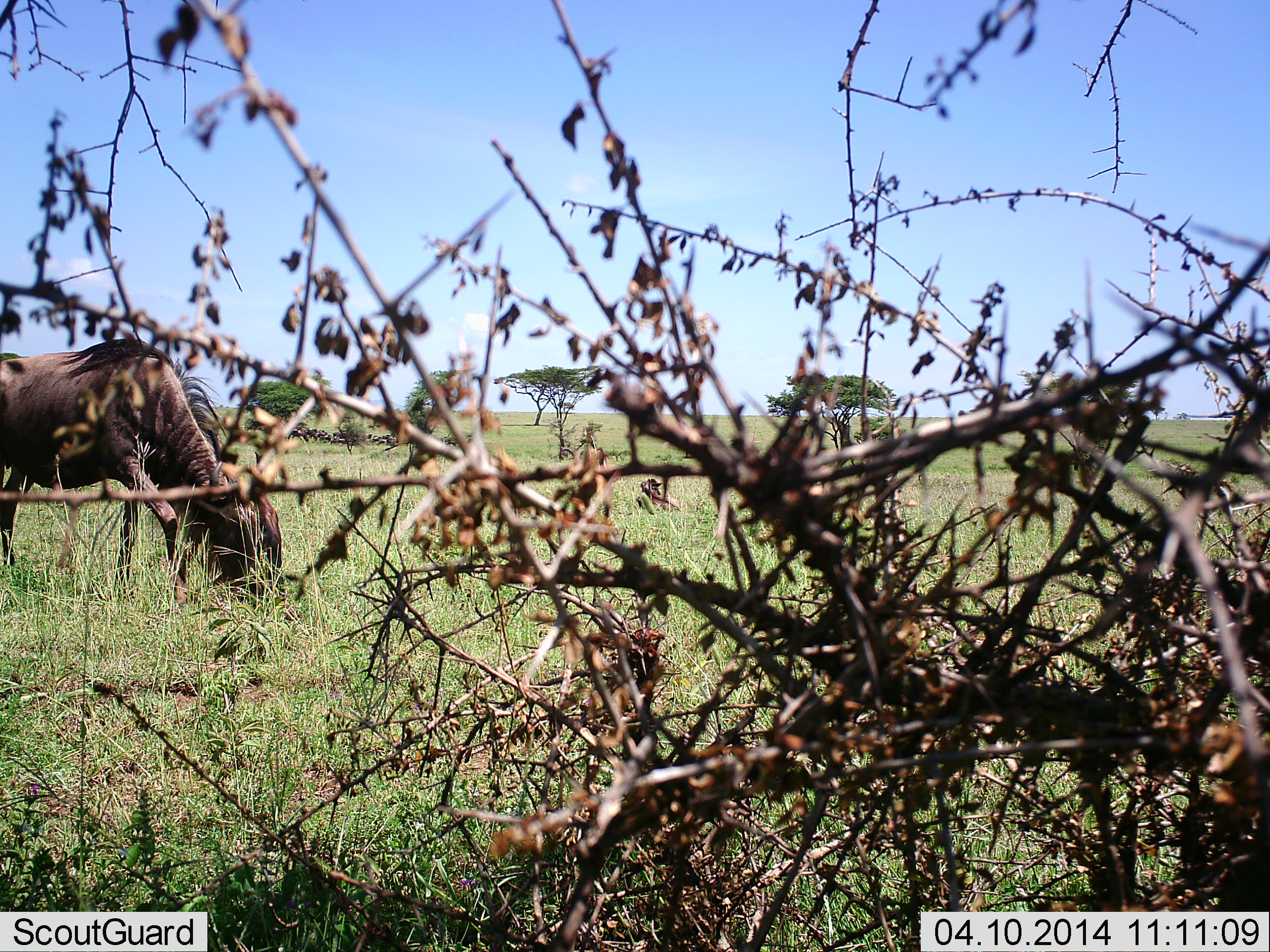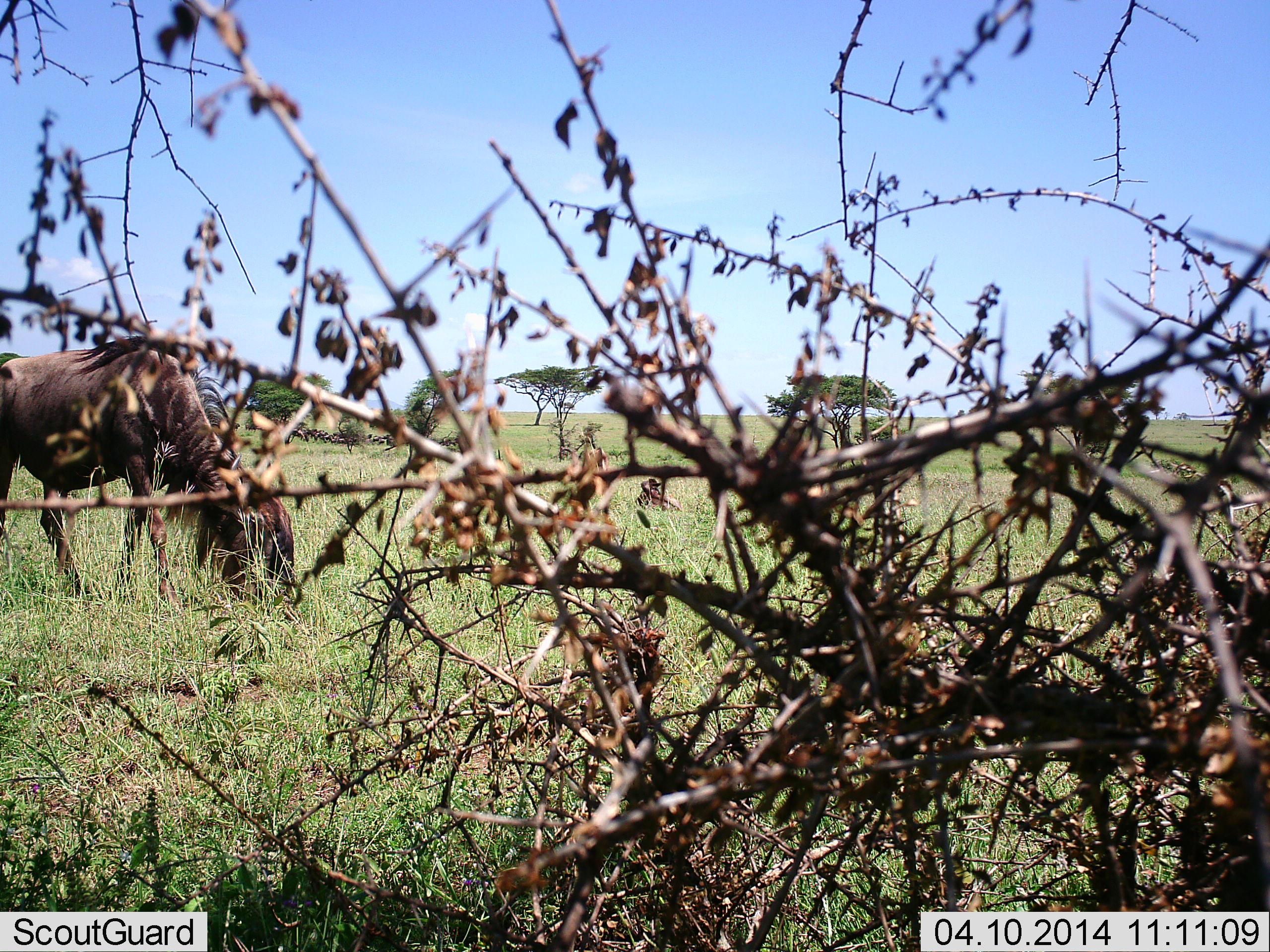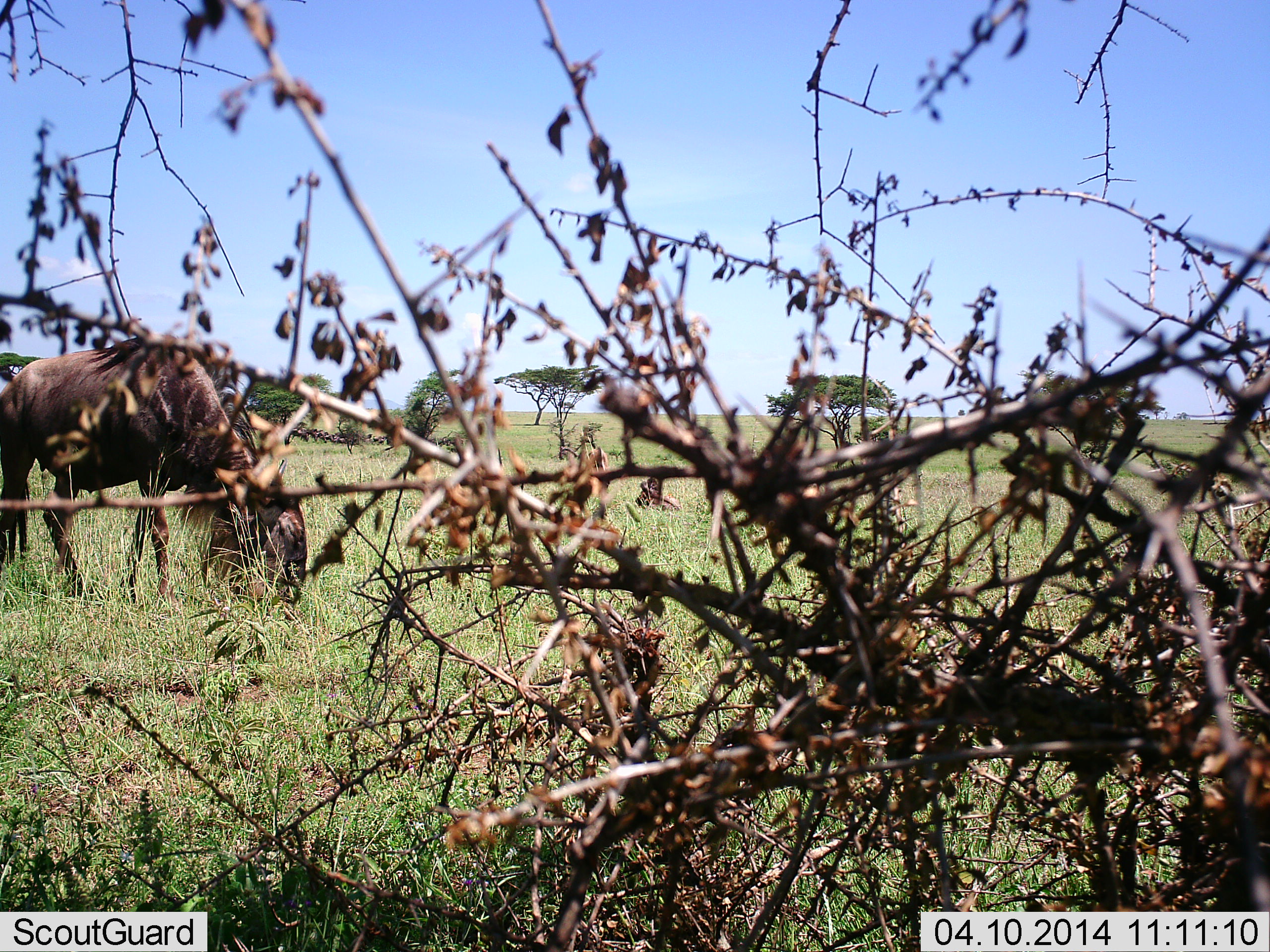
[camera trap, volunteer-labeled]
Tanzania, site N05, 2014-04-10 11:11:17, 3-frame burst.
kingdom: Animalia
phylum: Chordata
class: Mammalia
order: Artiodactyla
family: Bovidae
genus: Connochaetes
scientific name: Connochaetes taurinus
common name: blue wildebeest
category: wildebeest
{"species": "wildebeest (blue wildebeest) (Connochaetes taurinus)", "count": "1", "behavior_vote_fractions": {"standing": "30%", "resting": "10%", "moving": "10%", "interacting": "0%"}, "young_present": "0%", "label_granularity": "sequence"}